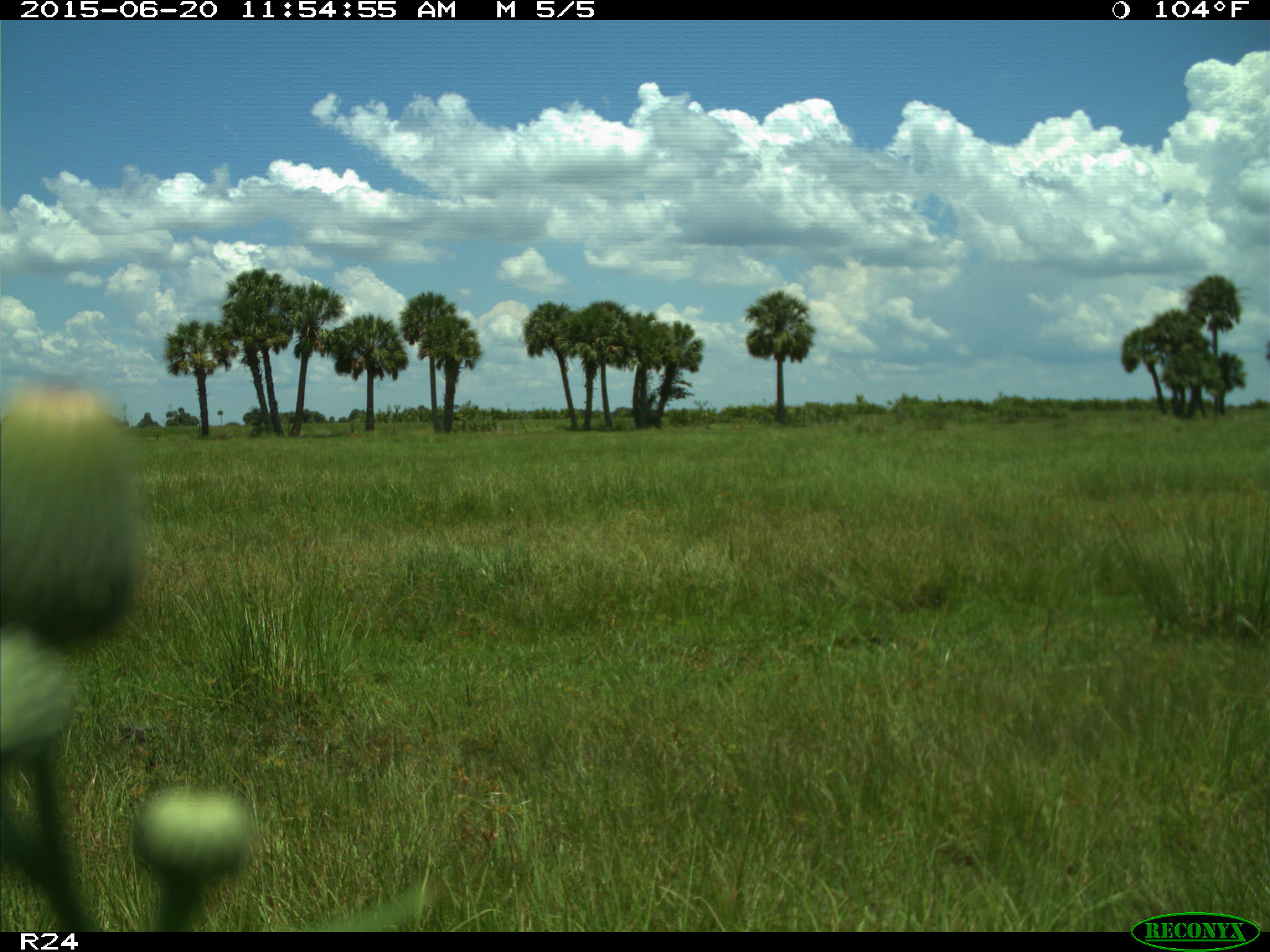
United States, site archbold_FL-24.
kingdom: Animalia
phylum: Chordata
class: Mammalia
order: Artiodactyla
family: Bovidae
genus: Bos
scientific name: Bos taurus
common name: domestic cow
Bos taurus (domestic cow).